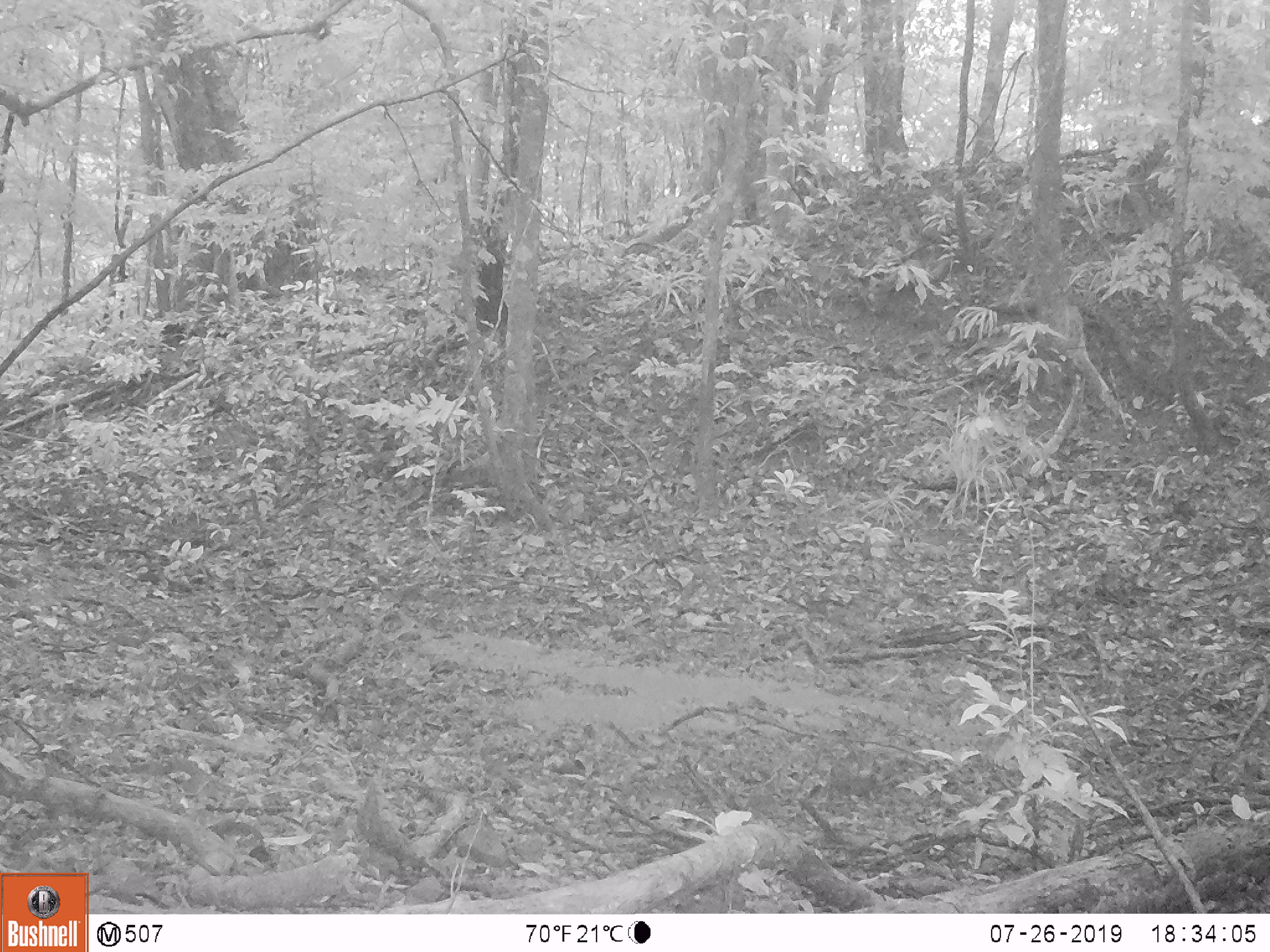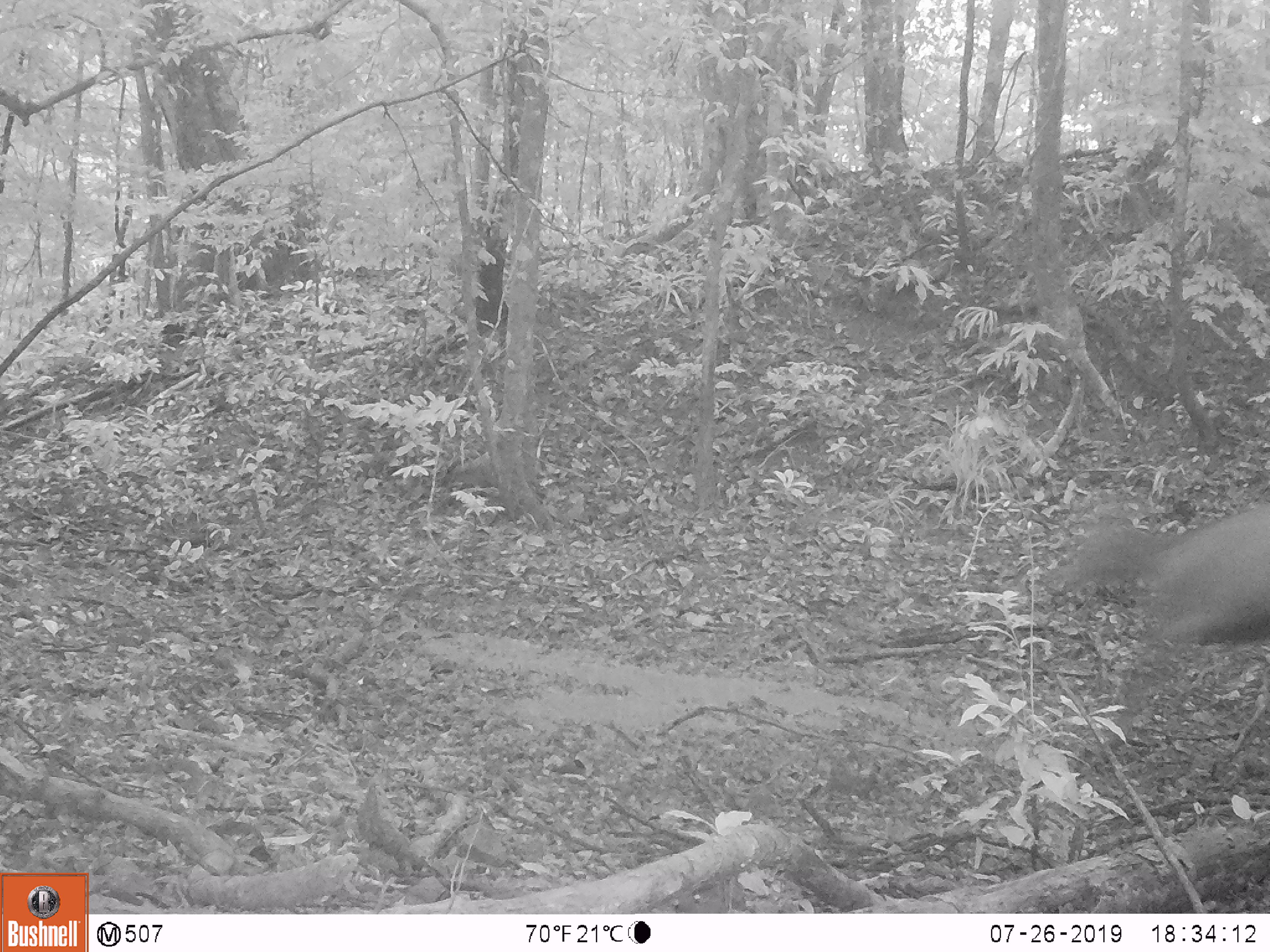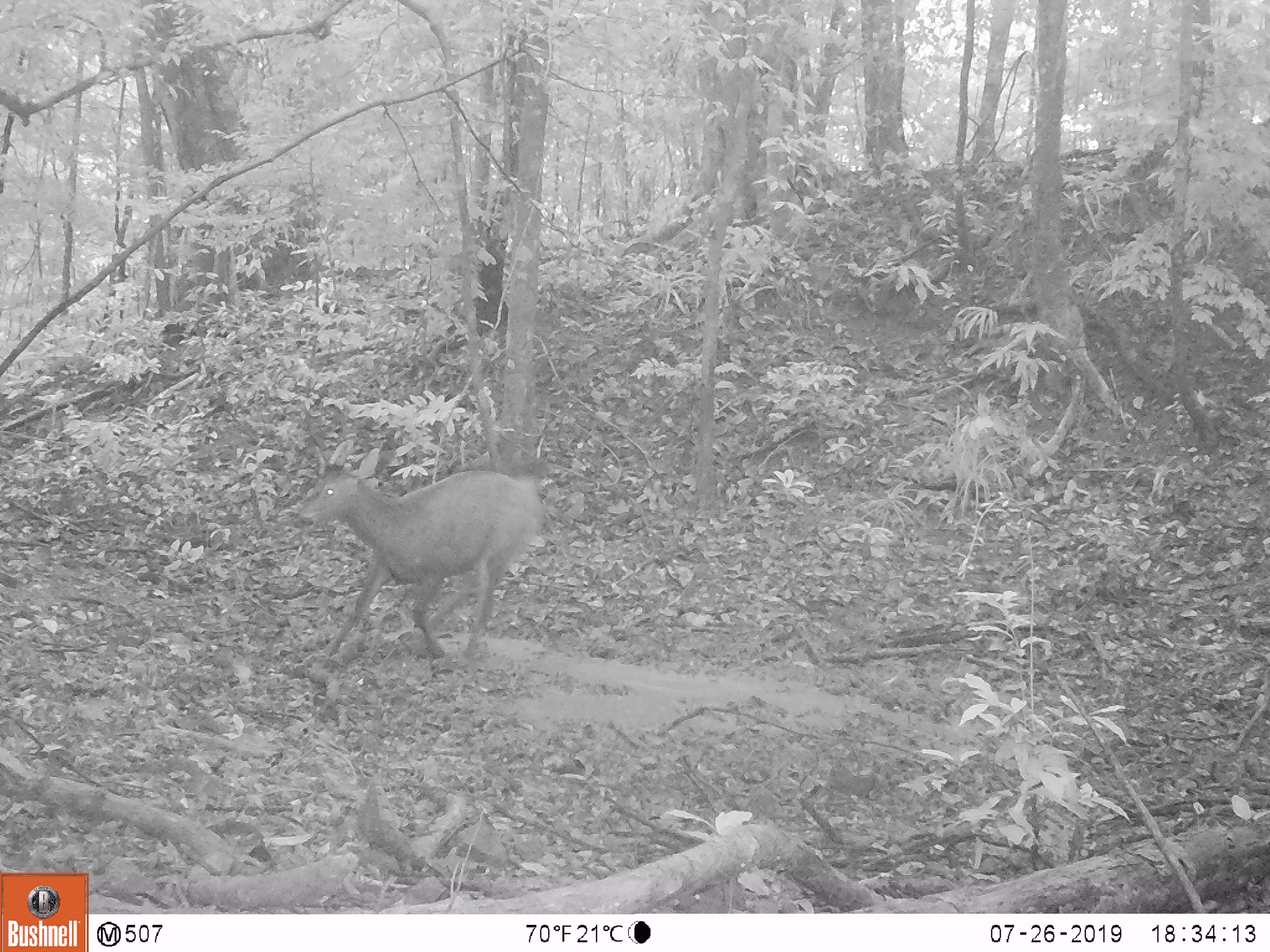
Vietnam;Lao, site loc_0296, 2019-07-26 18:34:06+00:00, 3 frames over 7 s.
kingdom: Animalia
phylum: Chordata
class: Mammalia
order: Artiodactyla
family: Cervidae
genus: Rusa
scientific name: Rusa unicolor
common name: sambar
Sambar (Rusa unicolor). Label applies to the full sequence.